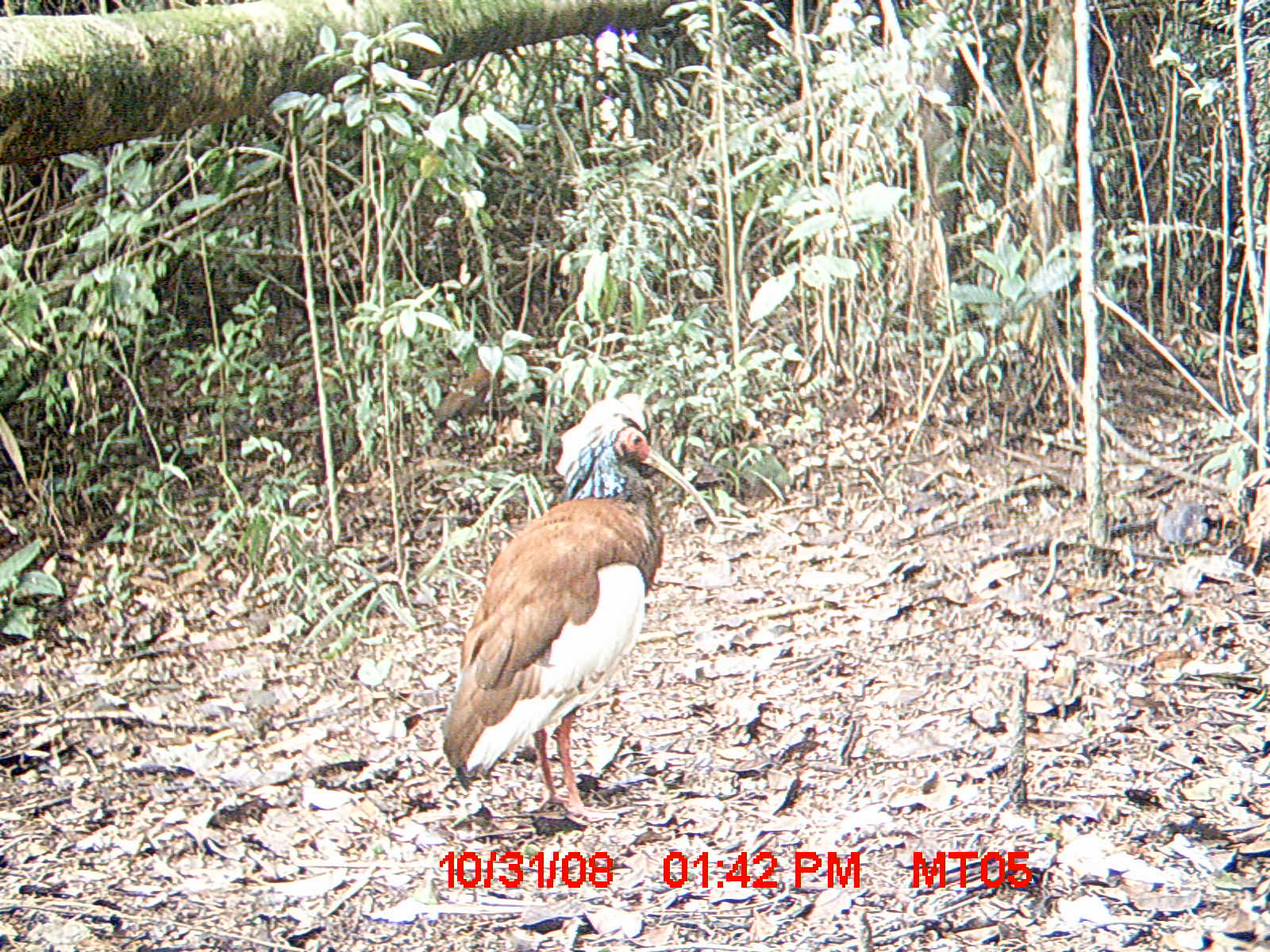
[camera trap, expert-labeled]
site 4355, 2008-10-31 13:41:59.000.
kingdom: Animalia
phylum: Chordata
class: Aves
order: Cuculiformes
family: Cuculidae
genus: Coua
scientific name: Coua serriana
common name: red-breasted coua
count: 2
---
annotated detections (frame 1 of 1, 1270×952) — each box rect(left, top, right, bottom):
coua serriana: rect(433, 390, 719, 823)